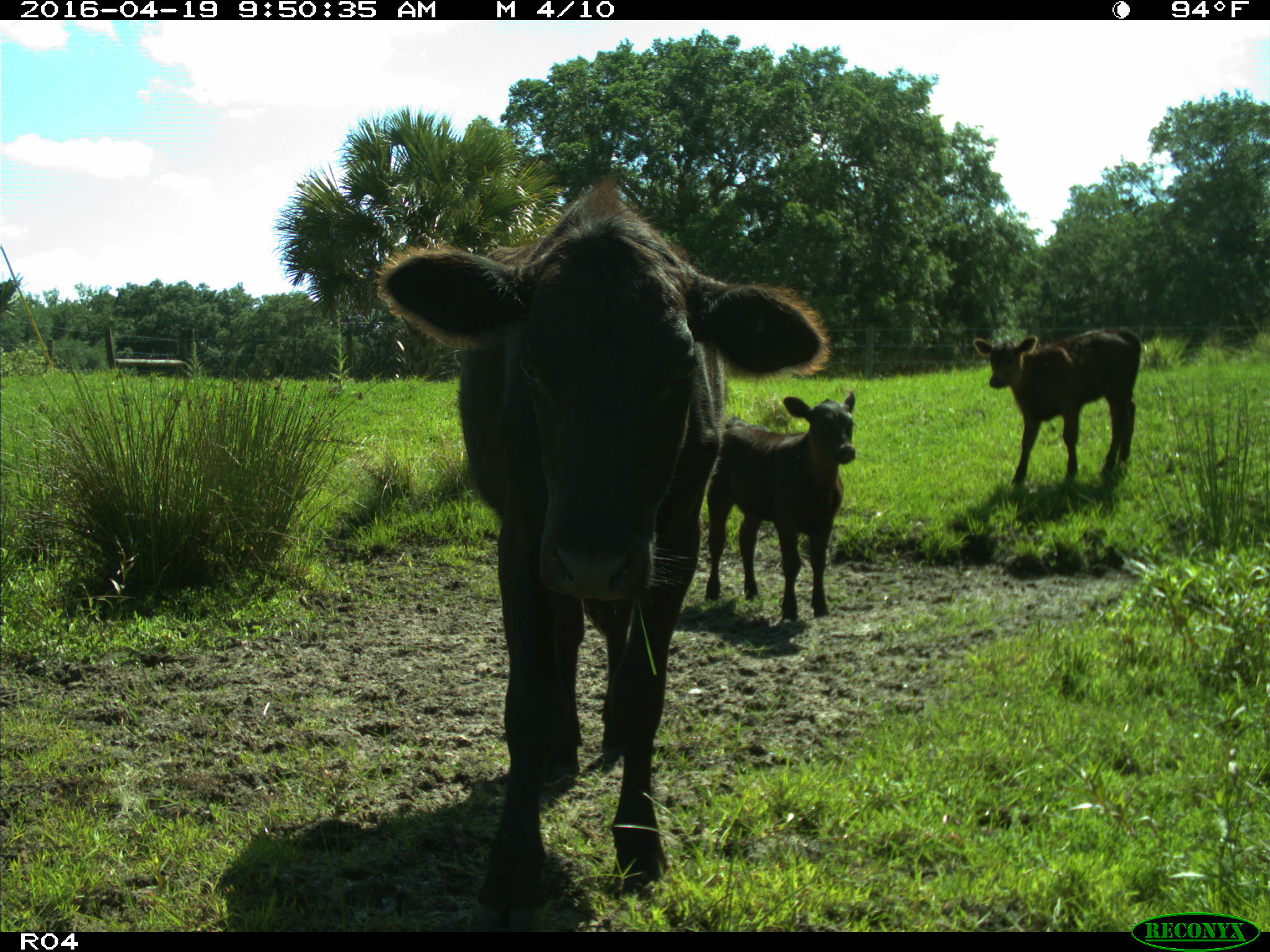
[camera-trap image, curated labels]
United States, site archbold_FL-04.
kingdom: Animalia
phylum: Chordata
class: Mammalia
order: Artiodactyla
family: Bovidae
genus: Bos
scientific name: Bos taurus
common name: domestic cow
Bos taurus (domestic cow).